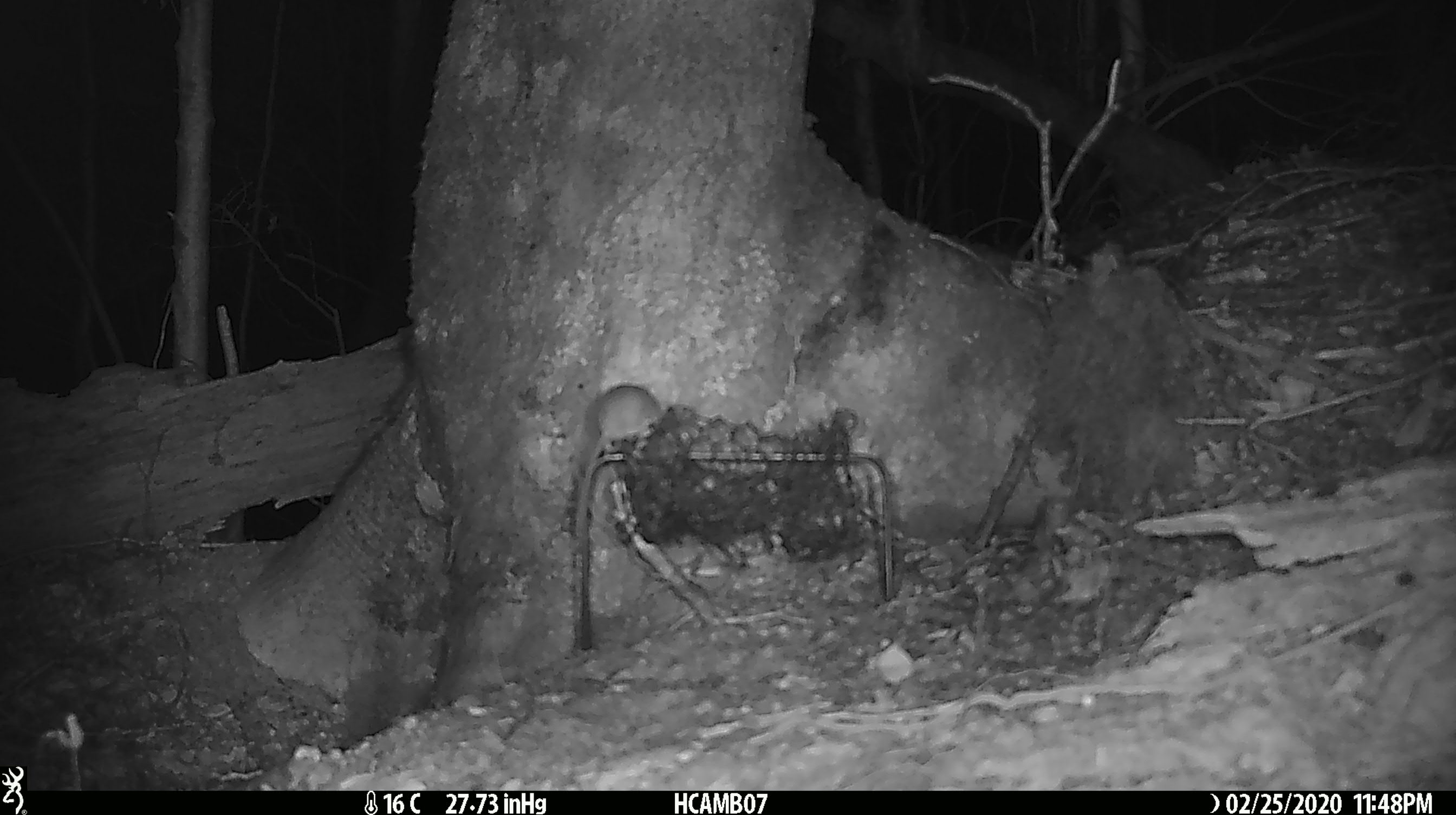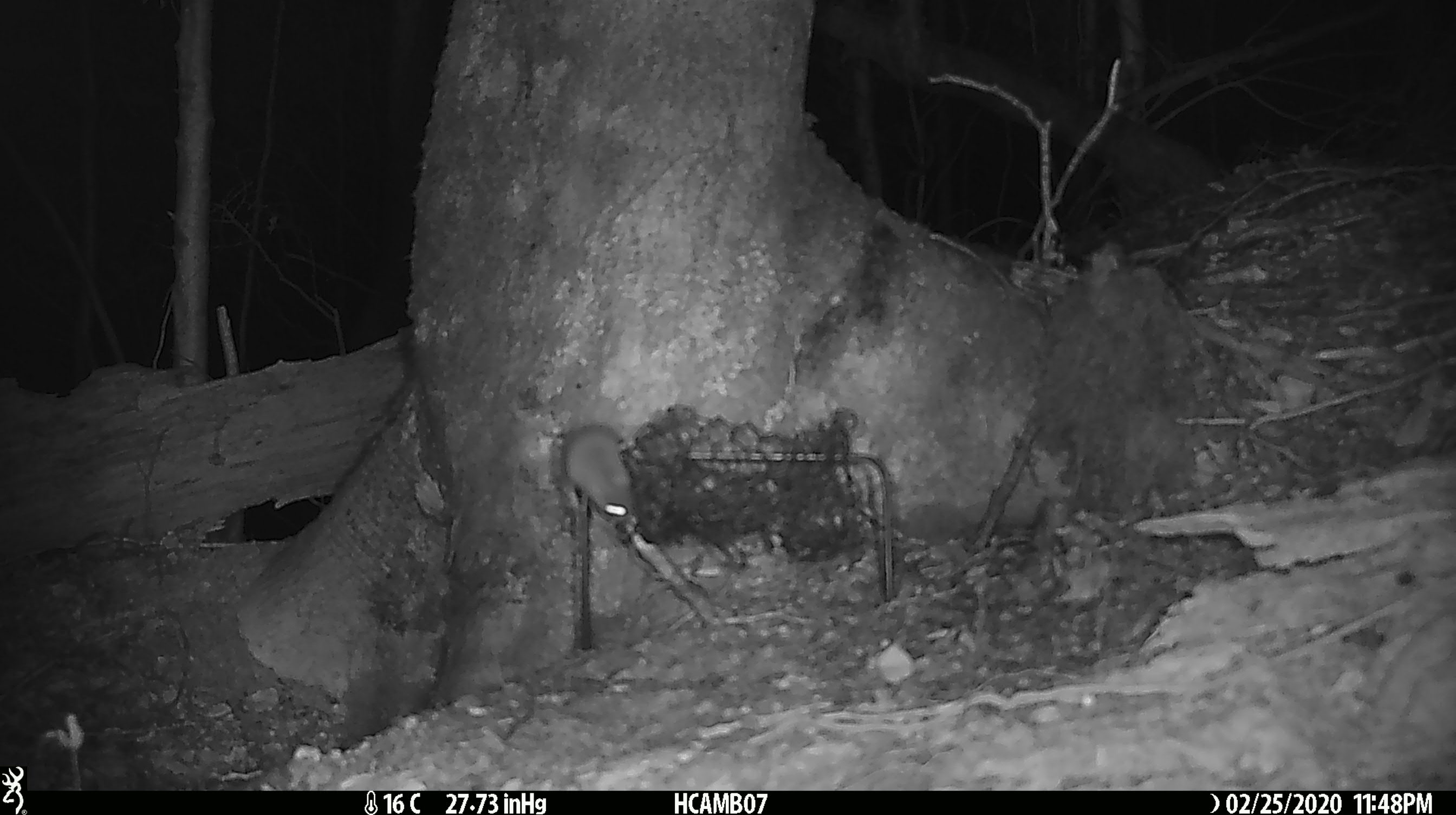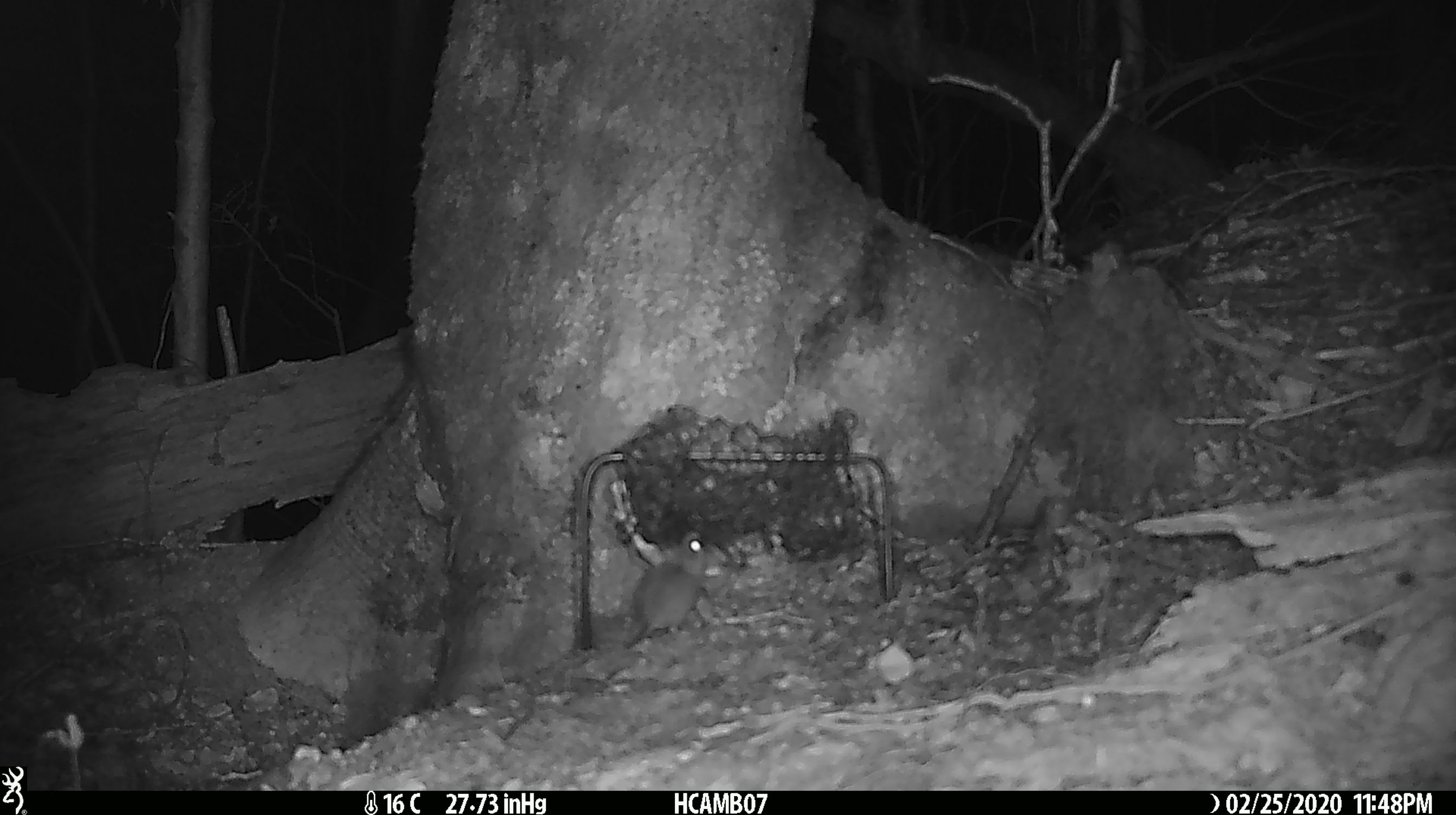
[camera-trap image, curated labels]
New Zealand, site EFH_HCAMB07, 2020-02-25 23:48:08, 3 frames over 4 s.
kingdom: Animalia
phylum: Chordata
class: Mammalia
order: Rodentia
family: Muridae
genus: Mus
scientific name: Mus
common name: mouse